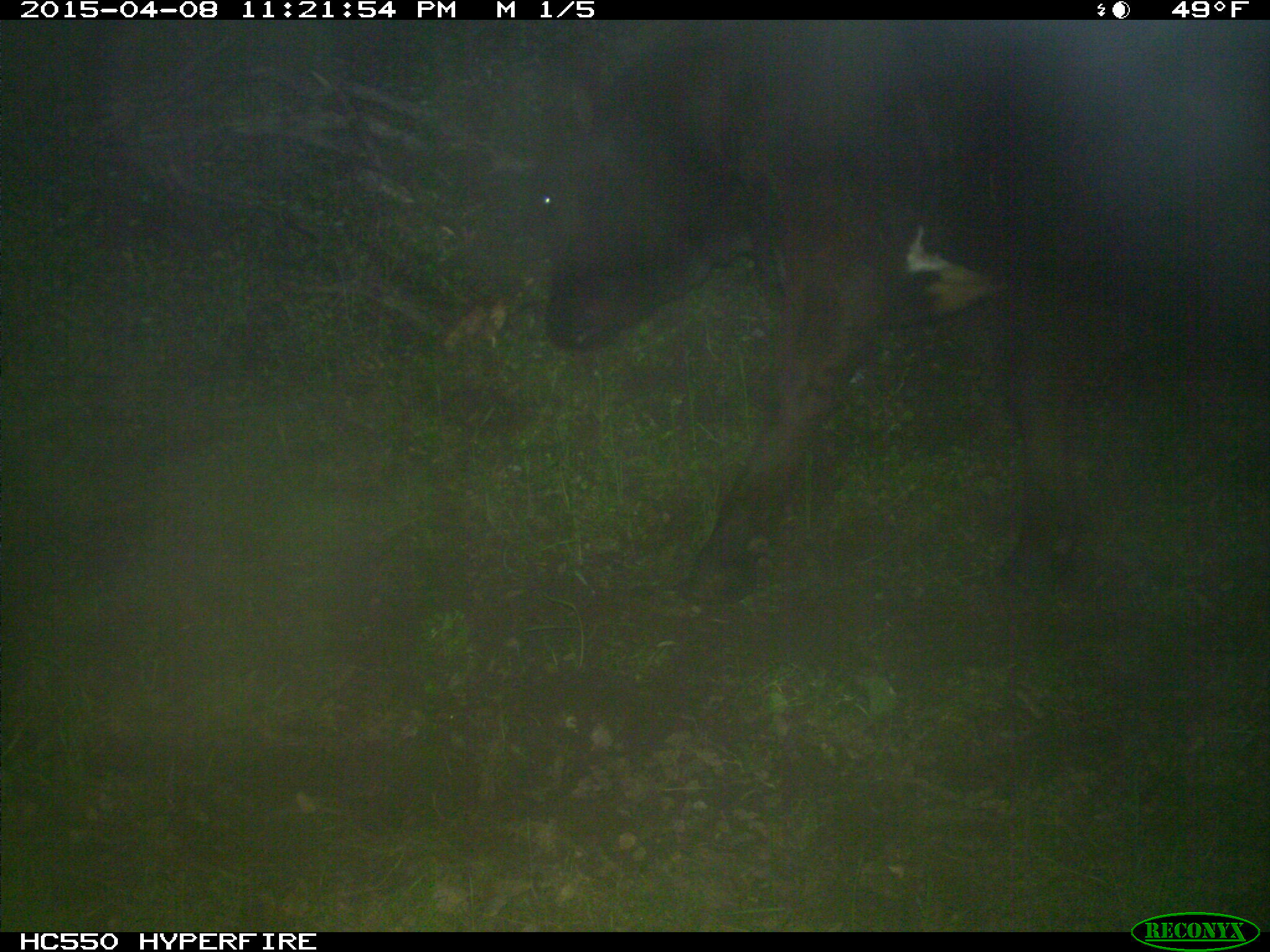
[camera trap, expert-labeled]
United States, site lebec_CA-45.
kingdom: Animalia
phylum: Chordata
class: Mammalia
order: Artiodactyla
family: Bovidae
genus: Bos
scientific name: Bos taurus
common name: domestic cow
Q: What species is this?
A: Bos taurus (domestic cow).